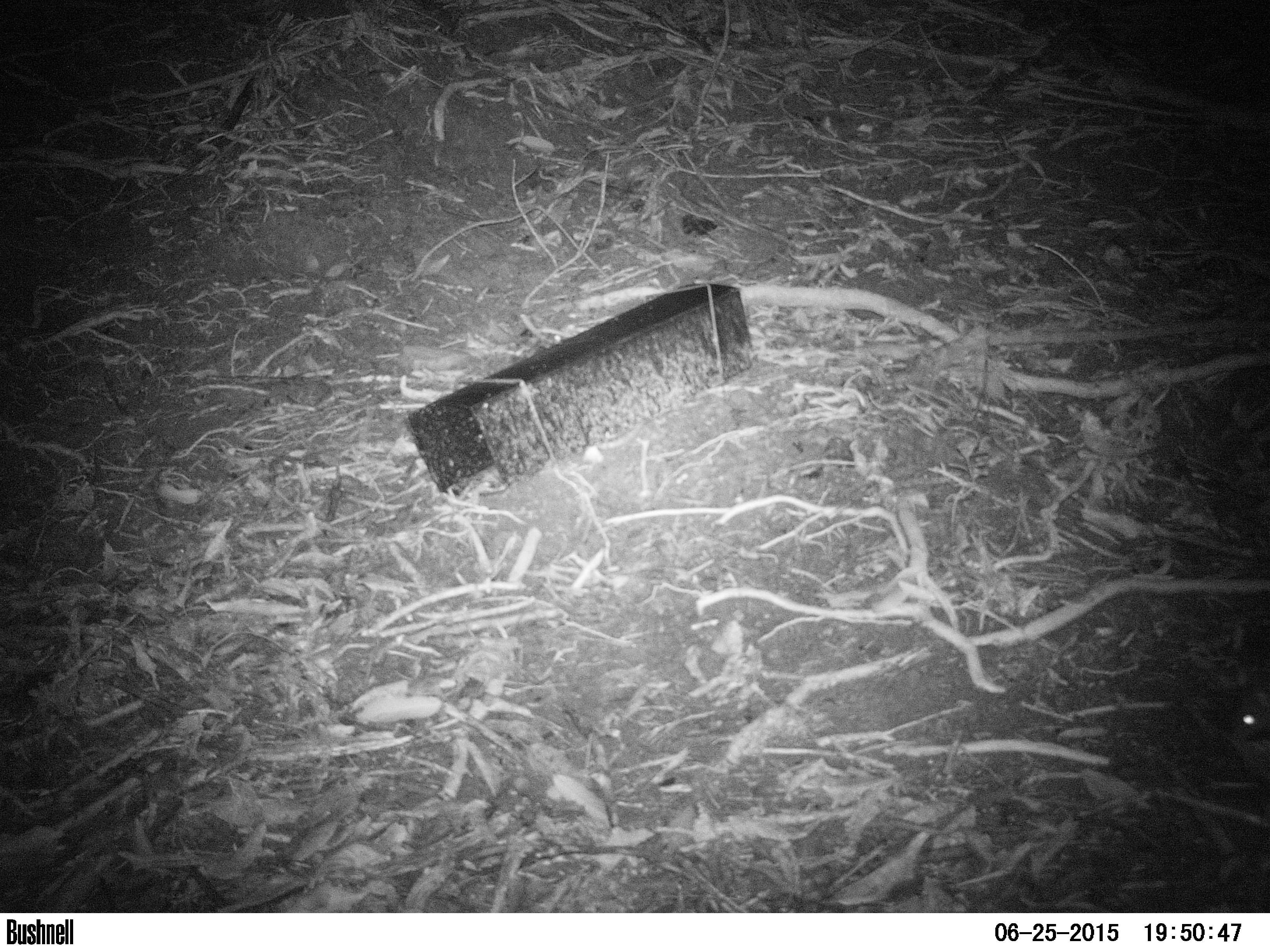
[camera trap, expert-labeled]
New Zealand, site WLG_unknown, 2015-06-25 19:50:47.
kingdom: Animalia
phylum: Chordata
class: Mammalia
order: Rodentia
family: Muridae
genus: Rattus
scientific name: Rattus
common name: rat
Rat (Rattus).